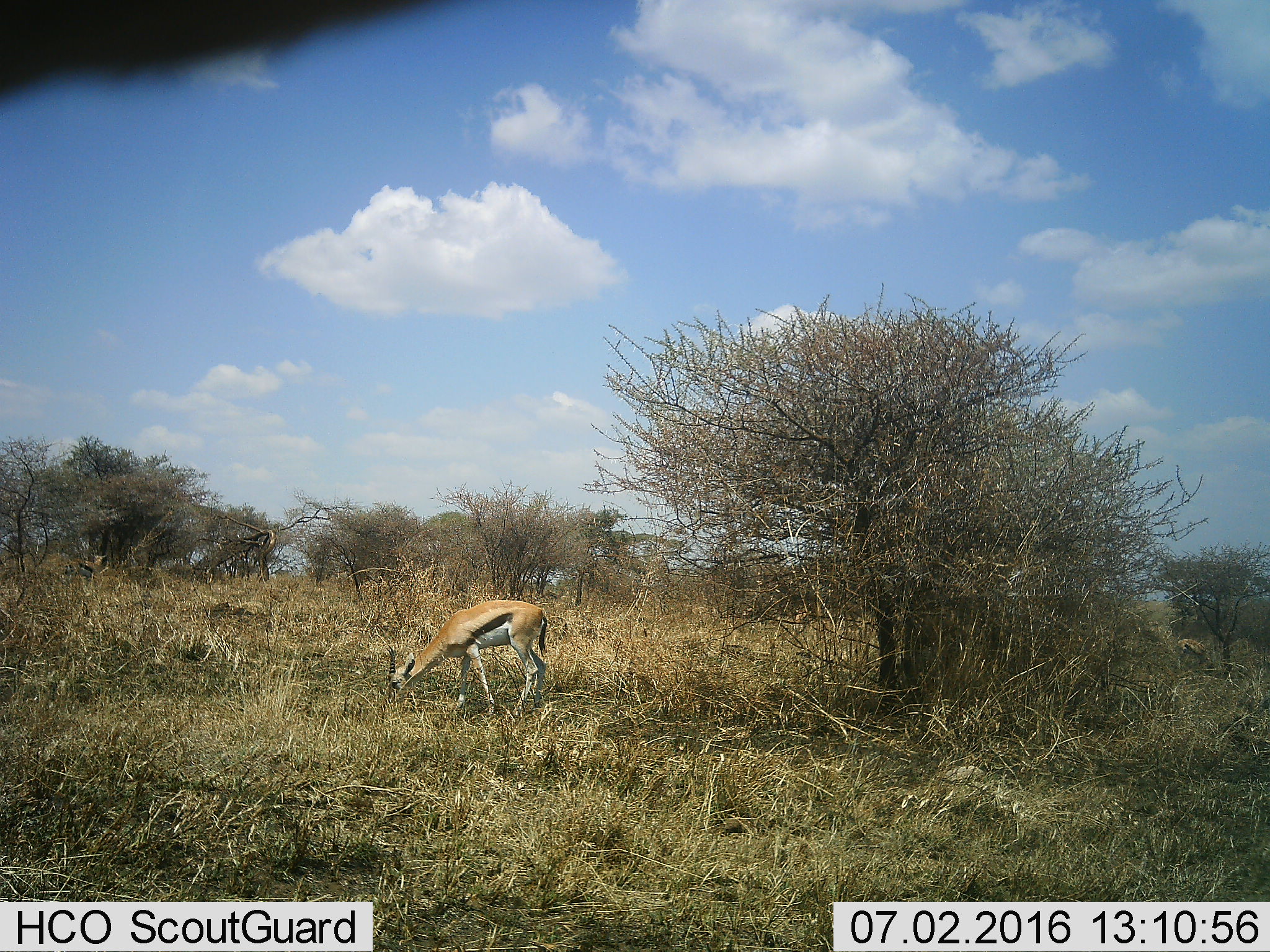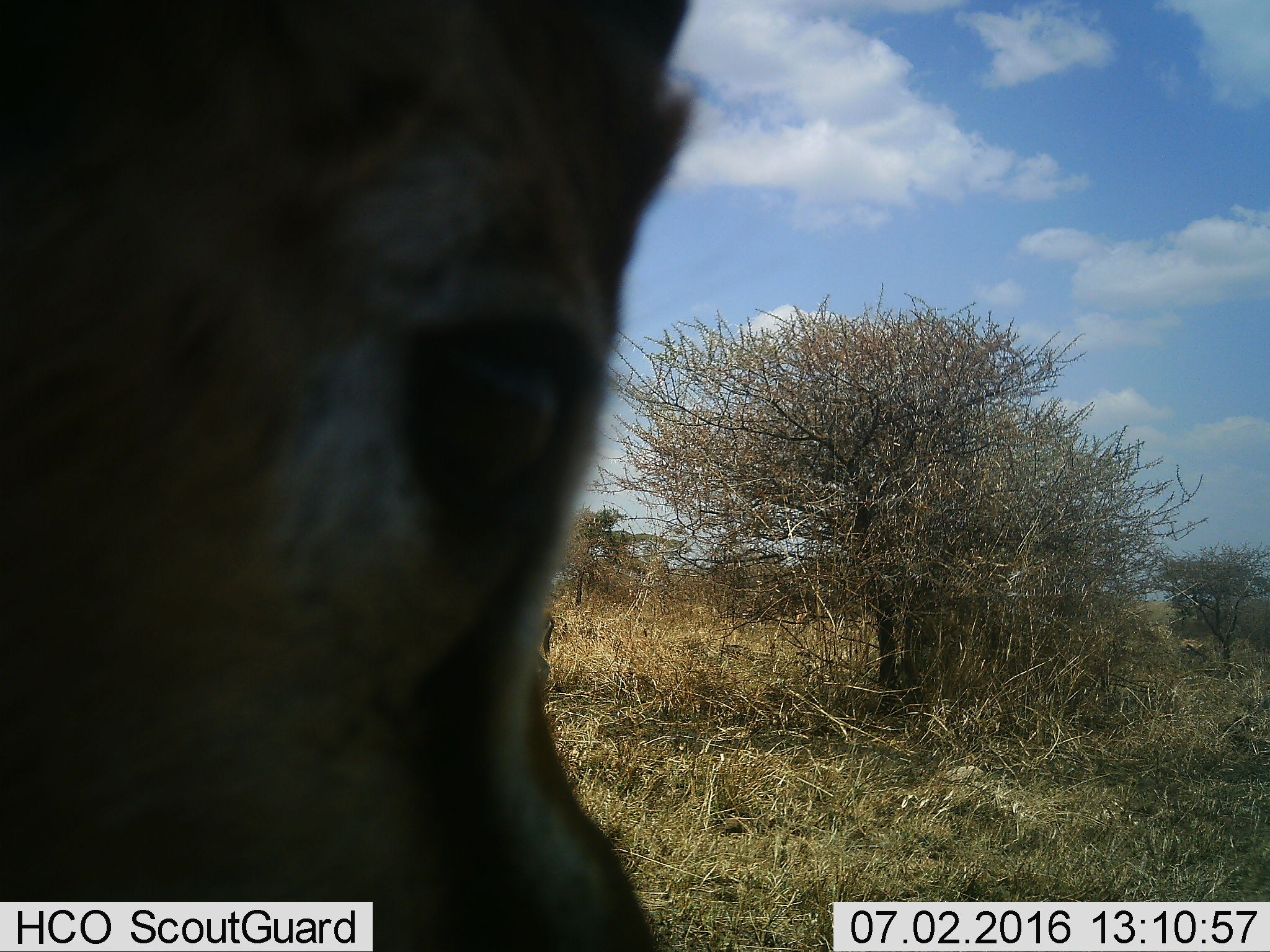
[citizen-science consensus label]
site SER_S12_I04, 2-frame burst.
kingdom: Animalia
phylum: Chordata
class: Mammalia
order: Artiodactyla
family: Bovidae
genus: Eudorcas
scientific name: Eudorcas thomsonii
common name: thomson's gazelle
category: gazellethomsons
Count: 2.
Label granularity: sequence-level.